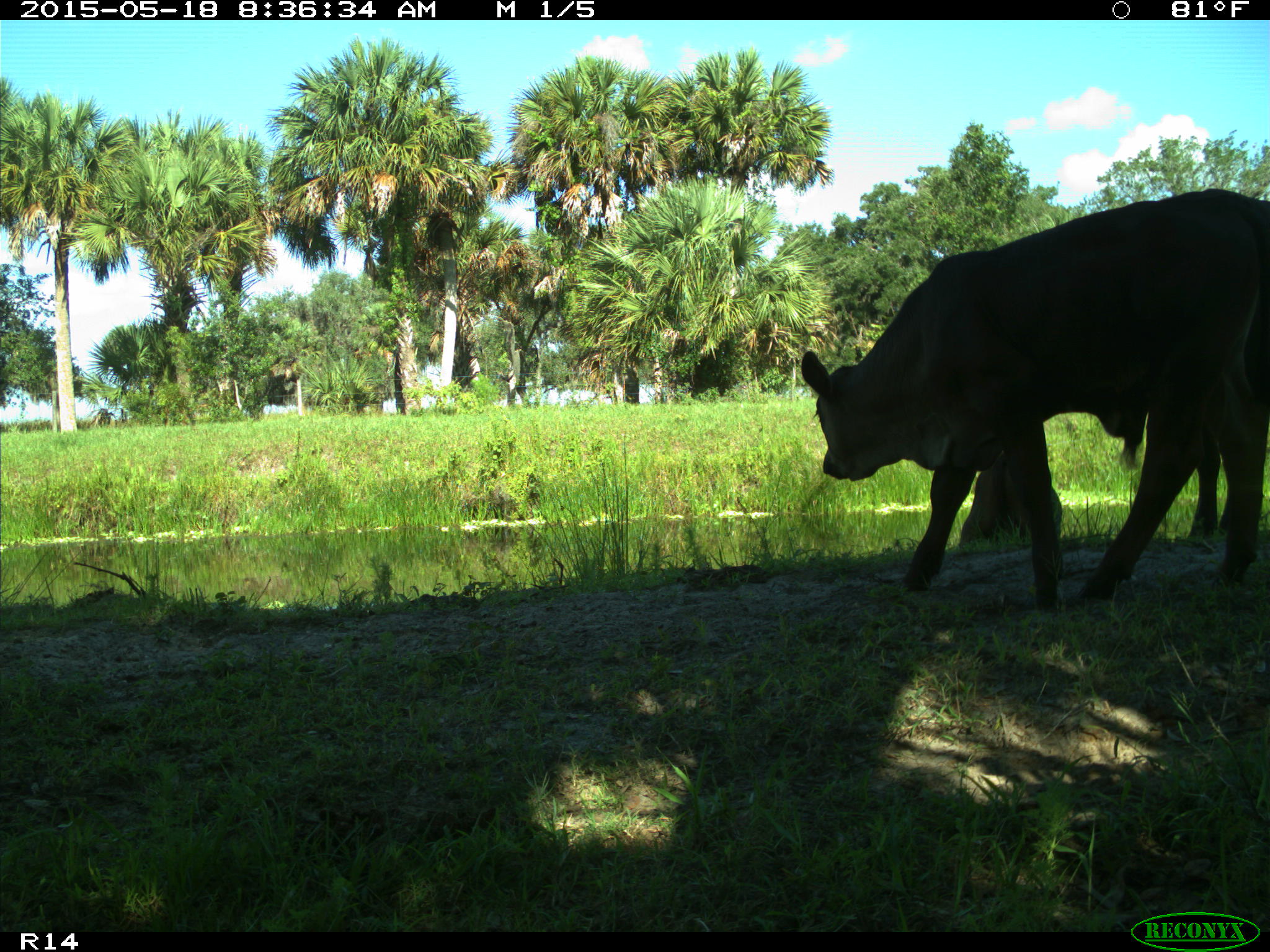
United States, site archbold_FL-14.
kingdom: Animalia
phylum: Chordata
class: Mammalia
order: Artiodactyla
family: Bovidae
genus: Bos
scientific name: Bos taurus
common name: domestic cow